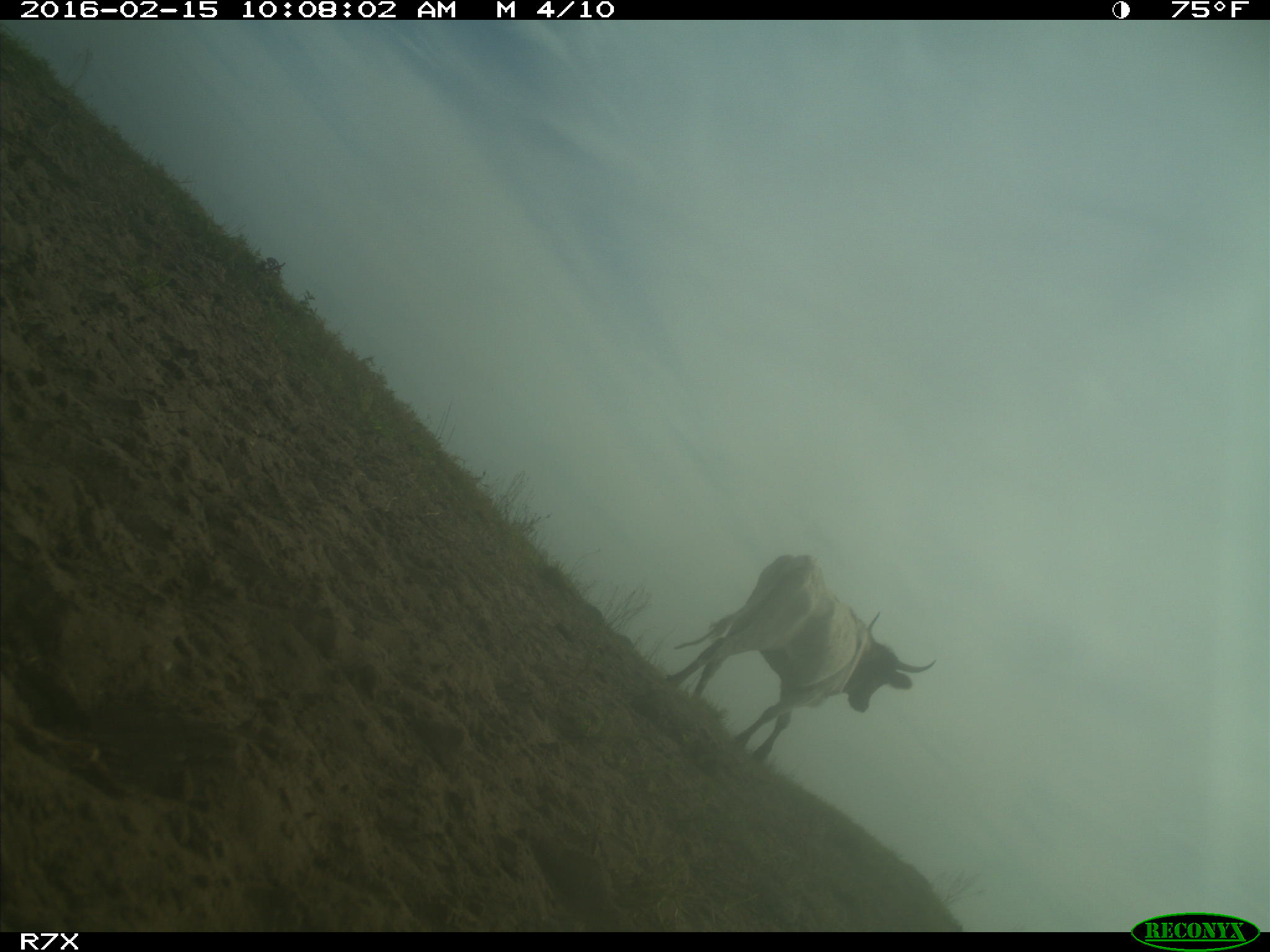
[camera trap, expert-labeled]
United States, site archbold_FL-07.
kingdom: Animalia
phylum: Chordata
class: Mammalia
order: Artiodactyla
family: Bovidae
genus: Bos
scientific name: Bos taurus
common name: domestic cow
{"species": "Bos taurus (domestic cow)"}